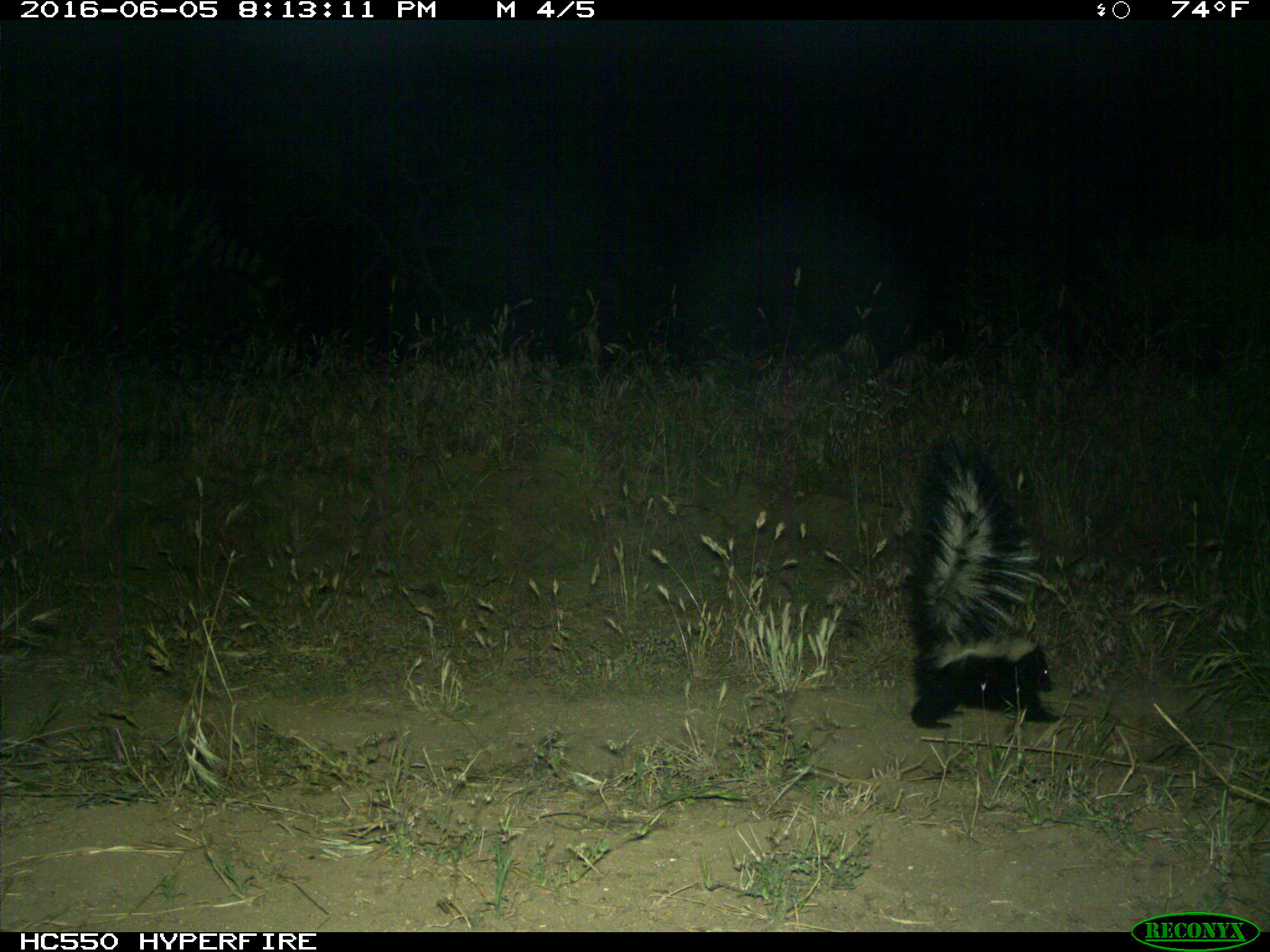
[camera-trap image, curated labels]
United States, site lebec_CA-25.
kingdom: Animalia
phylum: Chordata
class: Mammalia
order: Carnivora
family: Mephitidae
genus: Mephitis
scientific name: Mephitis mephitis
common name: striped skunk